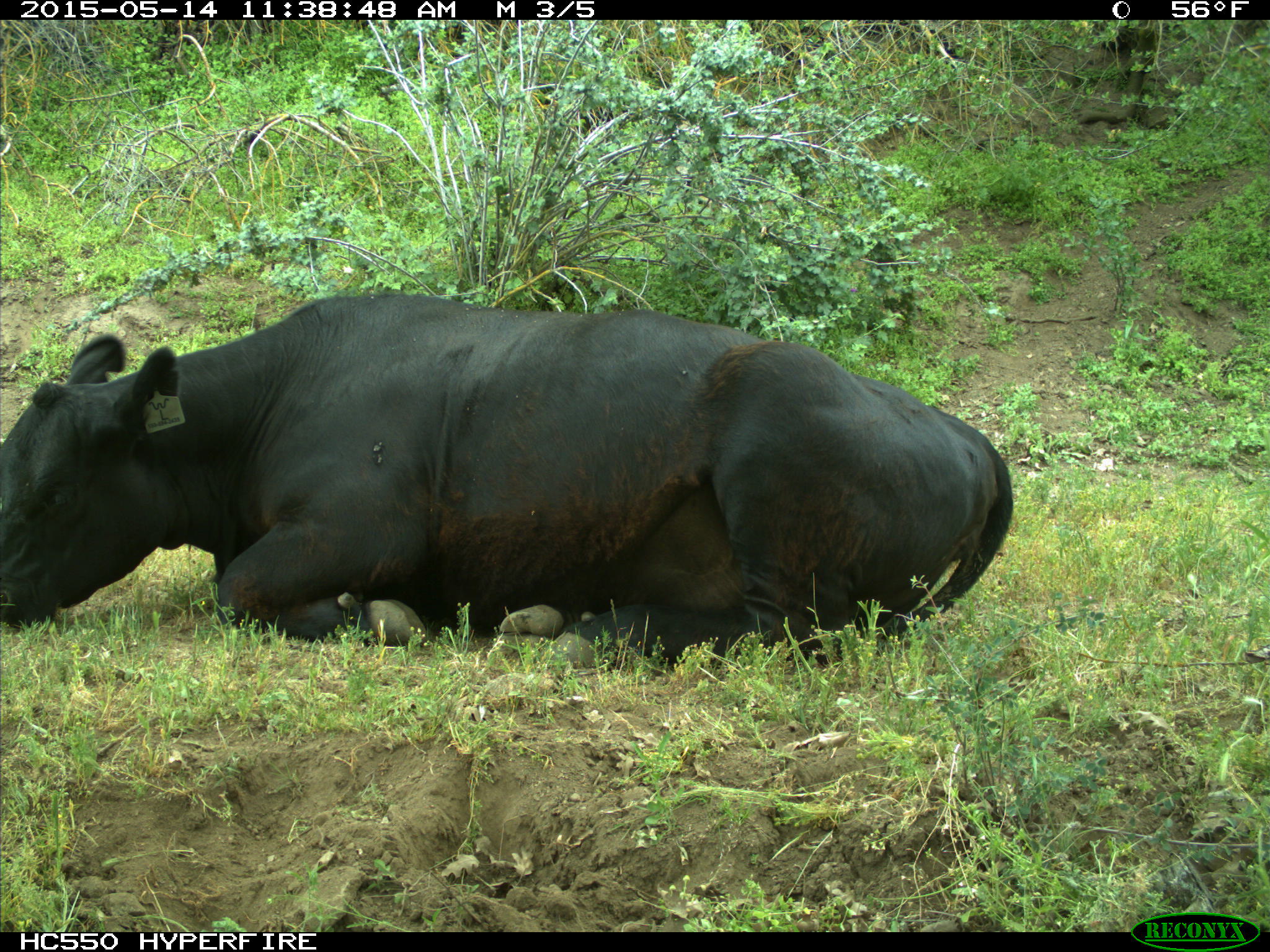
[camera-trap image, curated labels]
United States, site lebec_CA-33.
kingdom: Animalia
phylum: Chordata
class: Mammalia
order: Artiodactyla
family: Bovidae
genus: Bos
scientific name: Bos taurus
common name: domestic cow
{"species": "Bos taurus (domestic cow)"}